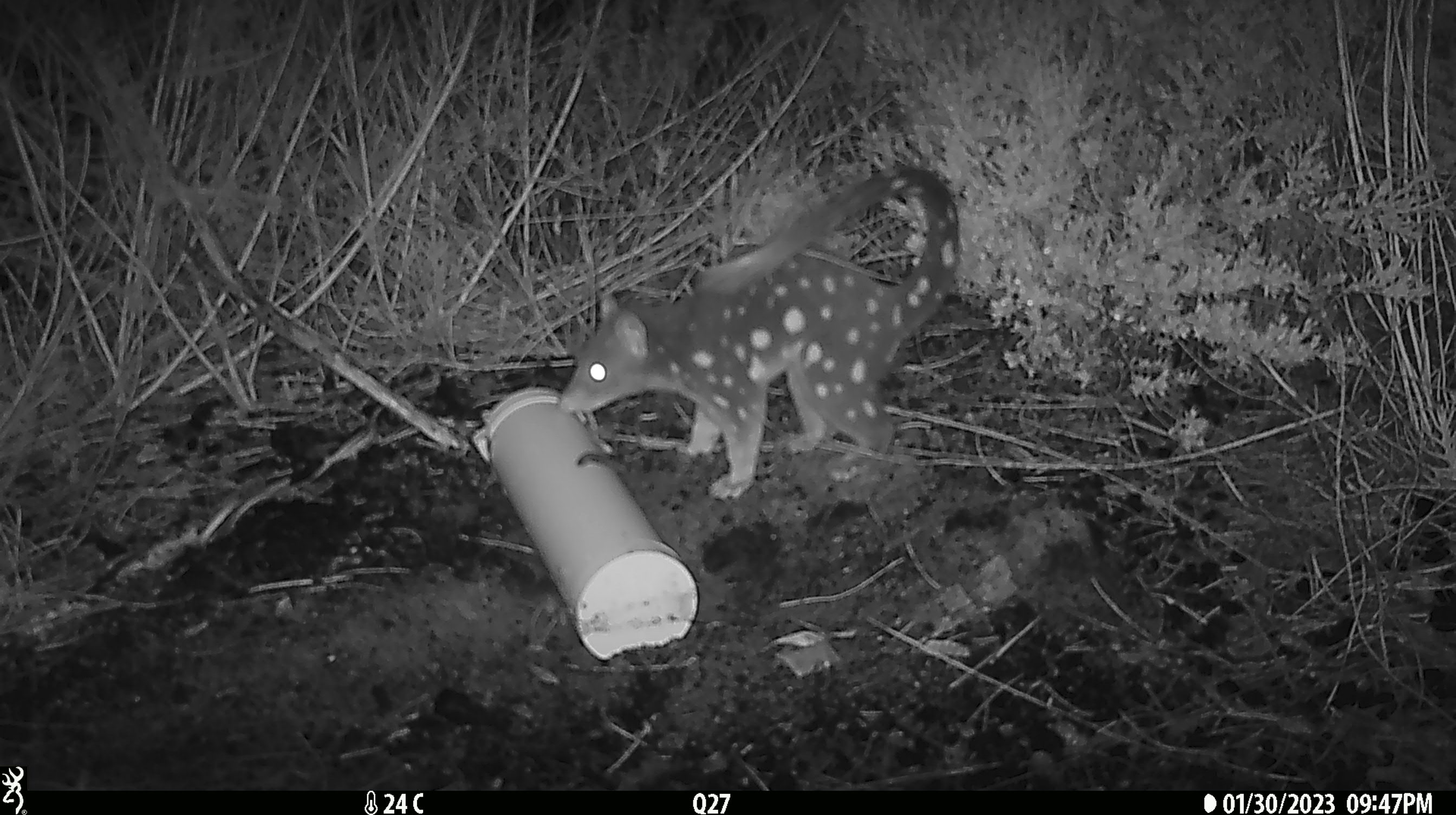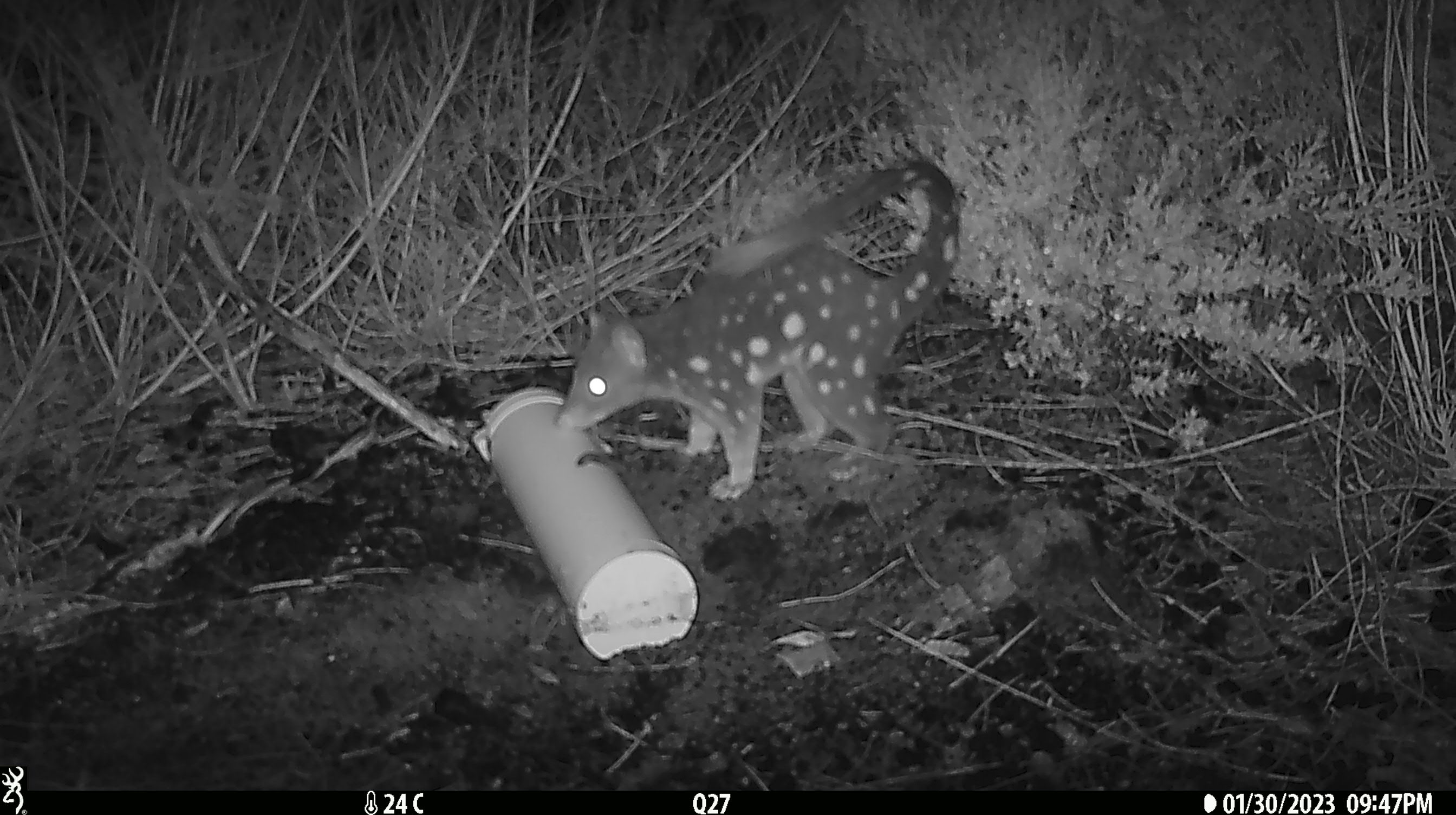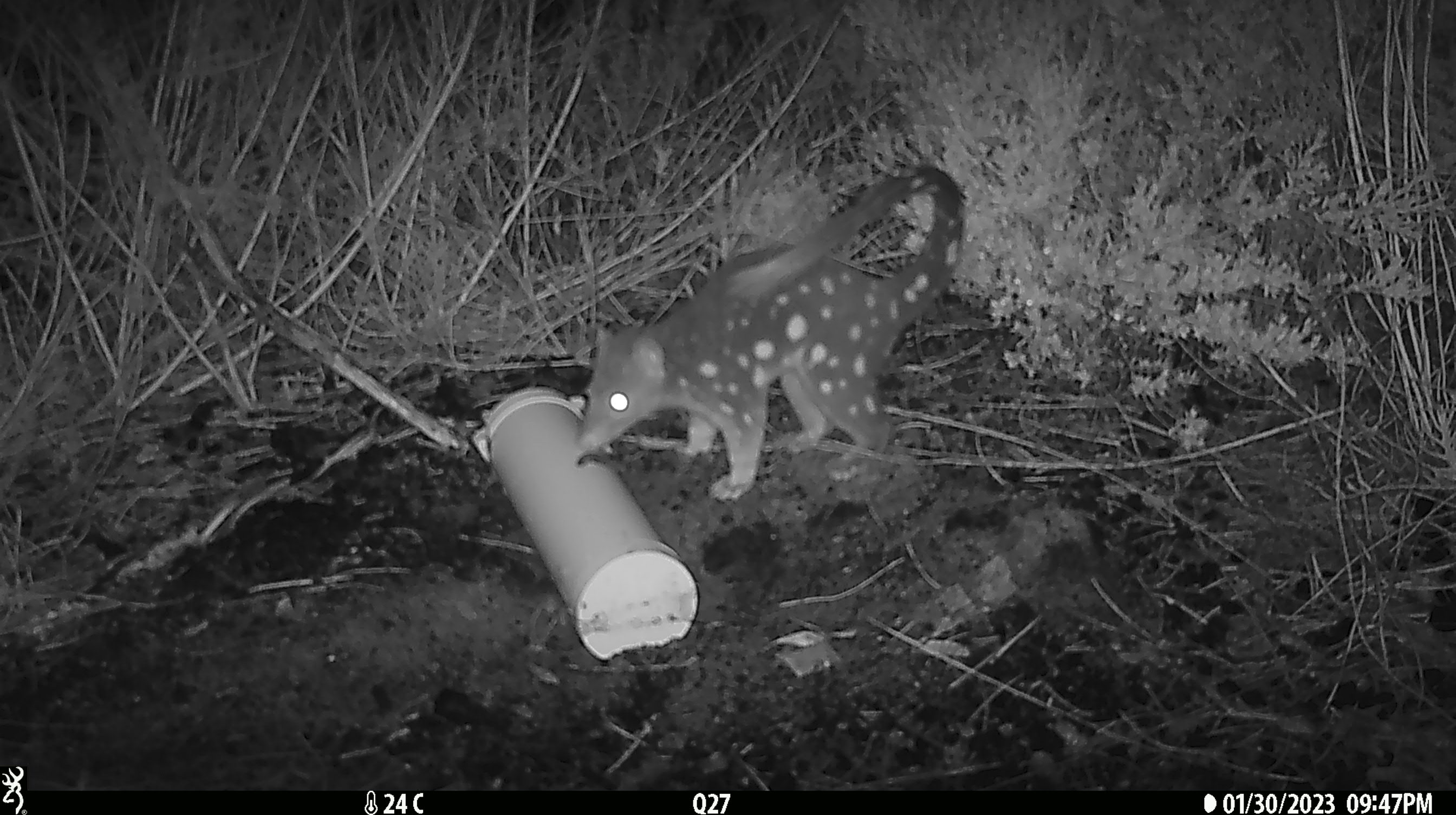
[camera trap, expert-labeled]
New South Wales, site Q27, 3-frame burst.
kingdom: Animalia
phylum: Chordata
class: Mammalia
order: Dasyuromorphia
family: Dasyuridae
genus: Dasyurus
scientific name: Dasyurus maculatus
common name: spotted-tailed quoll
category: quoll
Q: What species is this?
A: Quoll (spotted-tailed quoll) (Dasyurus maculatus).